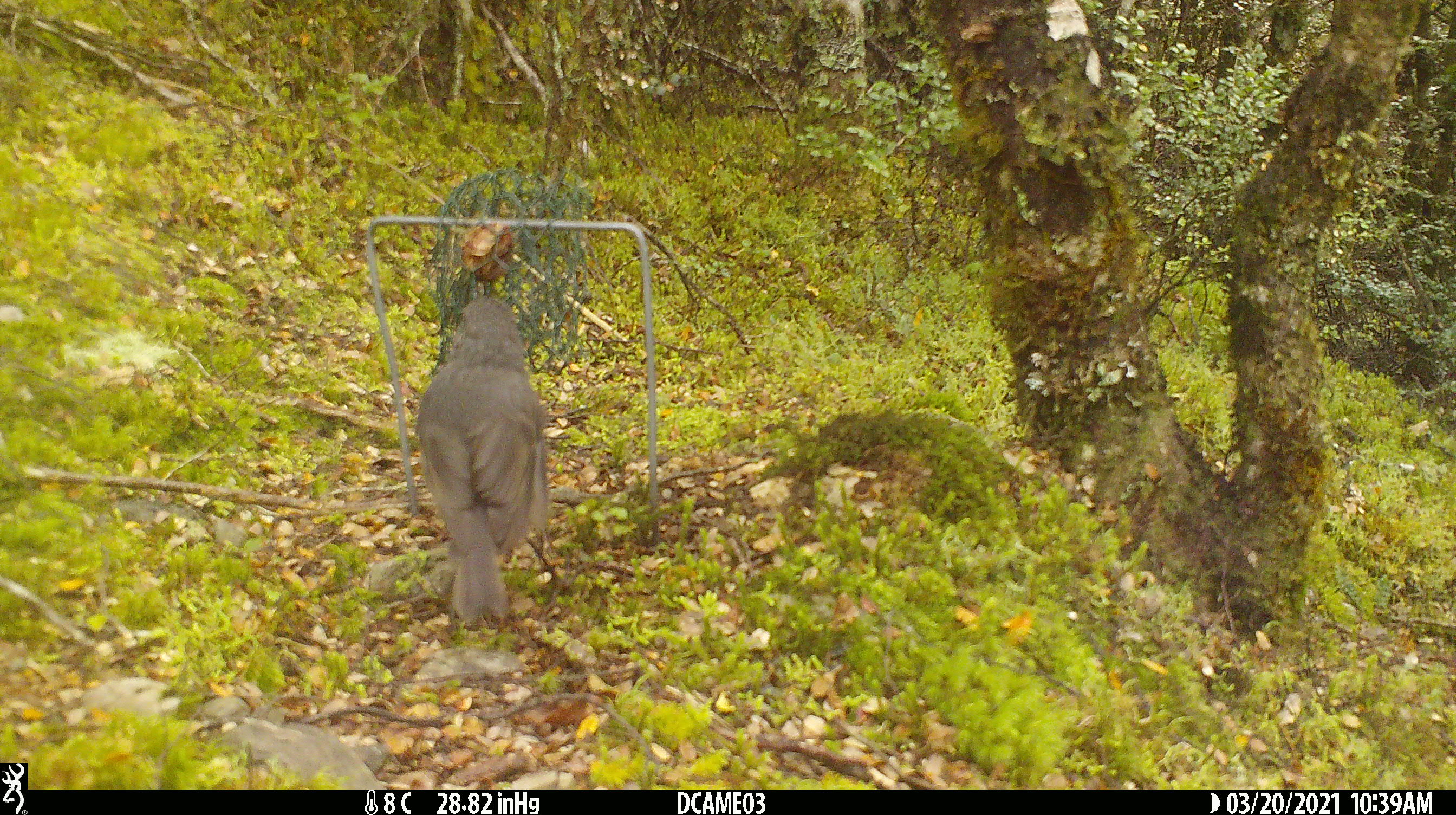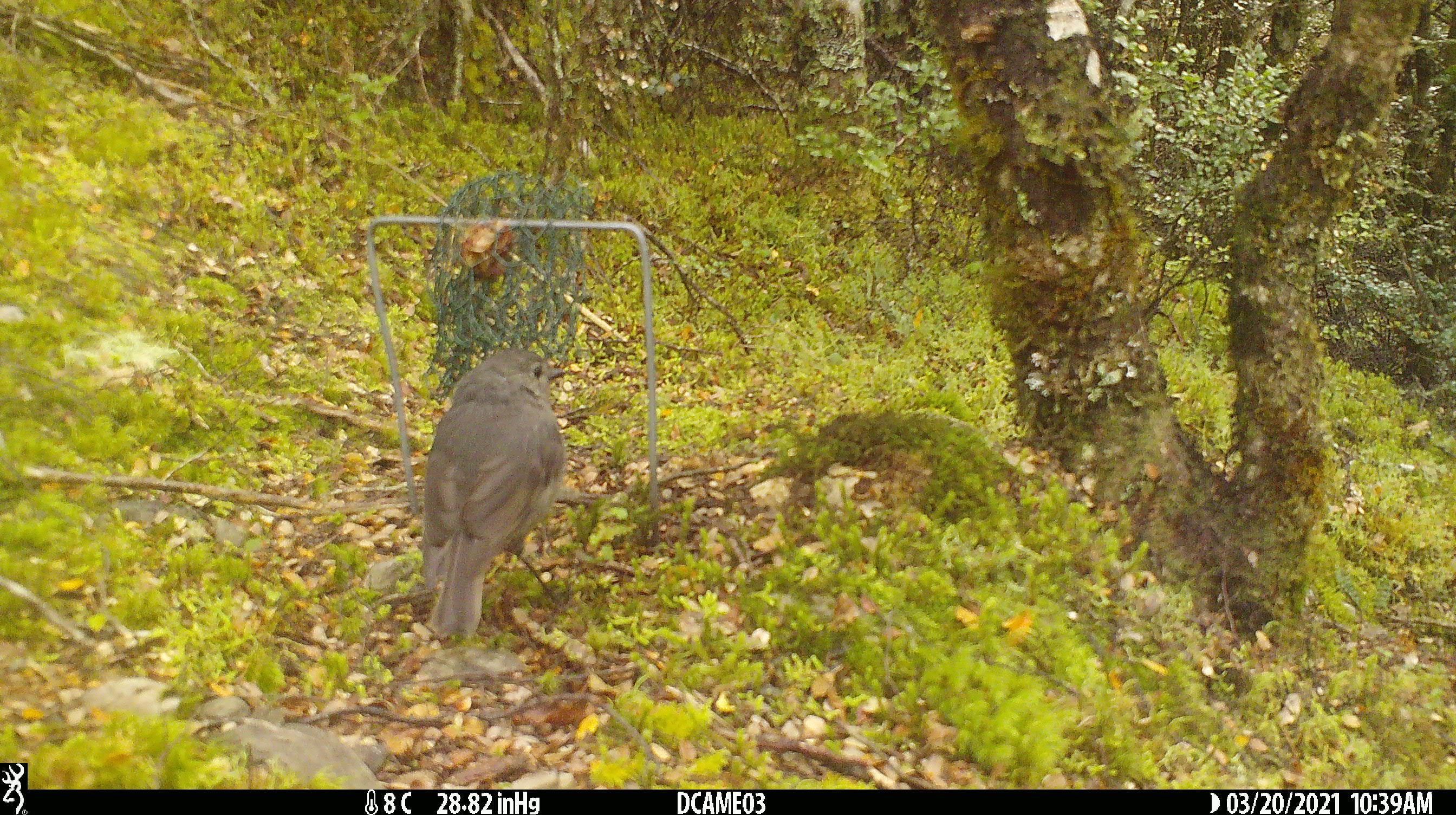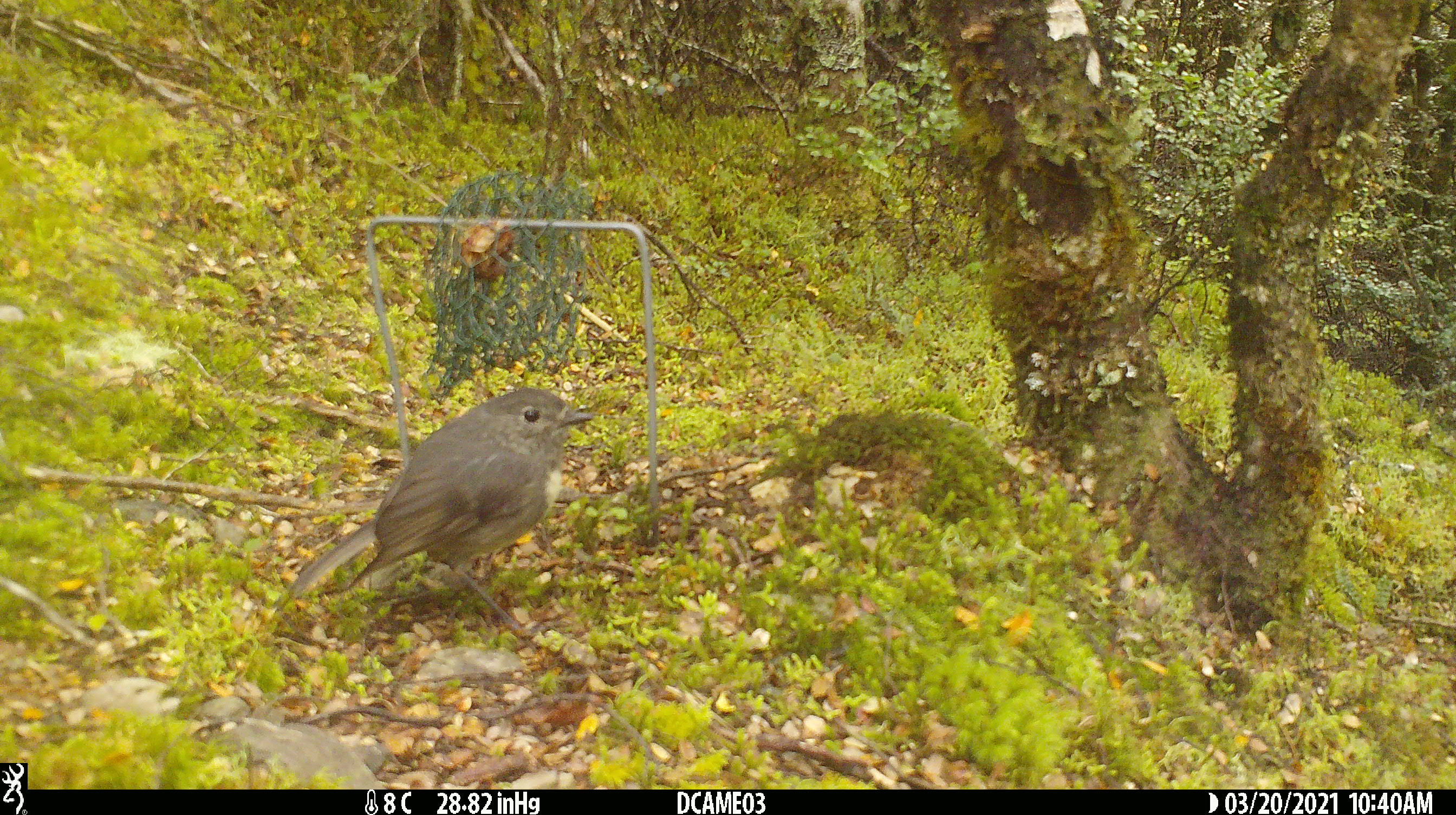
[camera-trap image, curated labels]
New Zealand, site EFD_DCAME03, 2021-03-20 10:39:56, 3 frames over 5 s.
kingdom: Animalia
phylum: Chordata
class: Aves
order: Passeriformes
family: Petroicidae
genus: Petroica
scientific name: Petroica australis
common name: new zealand robin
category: robin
Robin (new zealand robin) (Petroica australis).